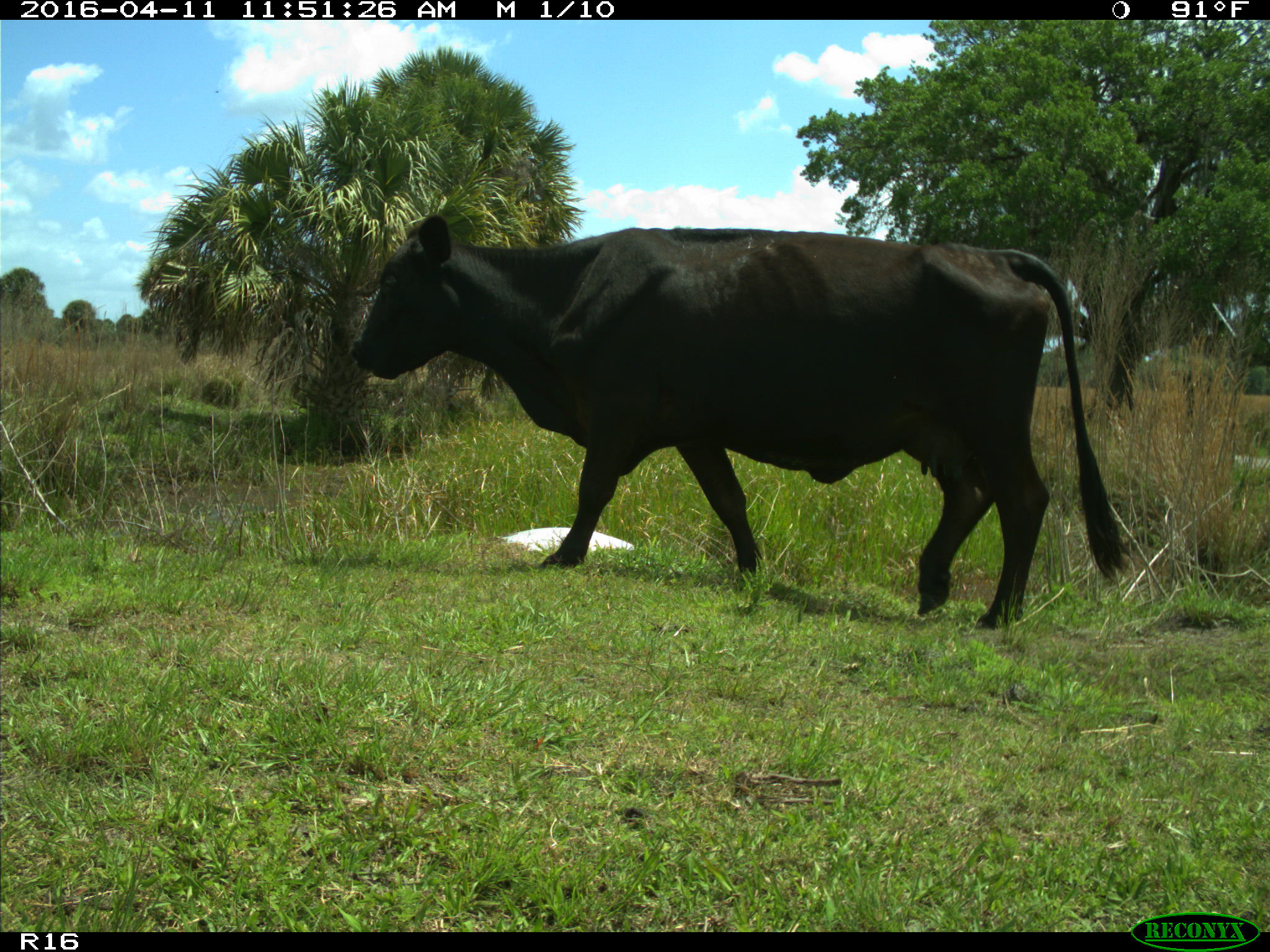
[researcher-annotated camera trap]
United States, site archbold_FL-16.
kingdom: Animalia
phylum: Chordata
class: Mammalia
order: Artiodactyla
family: Bovidae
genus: Bos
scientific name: Bos taurus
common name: domestic cow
Bos taurus (domestic cow).